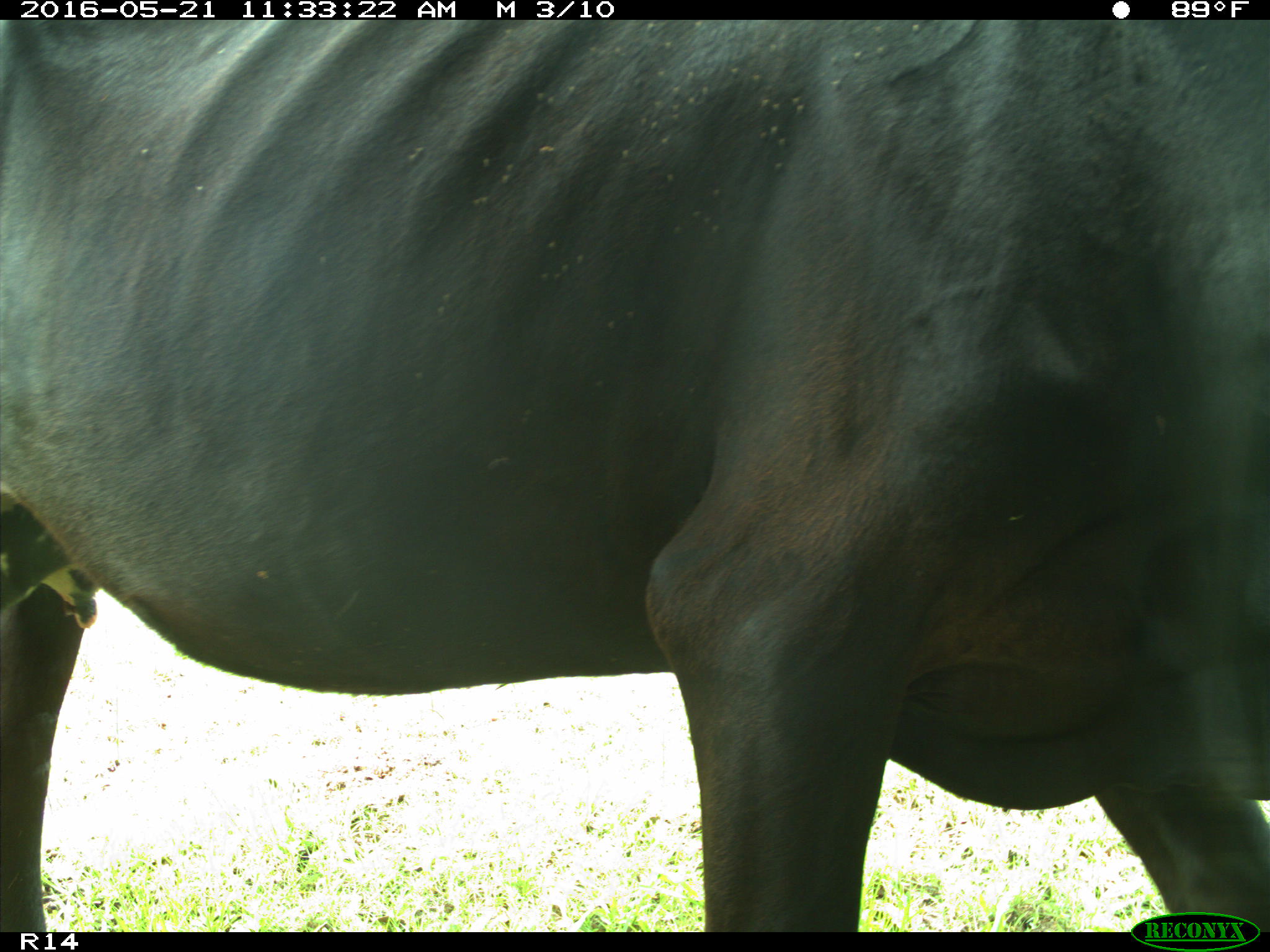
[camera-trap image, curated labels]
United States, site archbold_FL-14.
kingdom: Animalia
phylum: Chordata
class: Mammalia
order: Artiodactyla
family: Bovidae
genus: Bos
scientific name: Bos taurus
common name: domestic cow